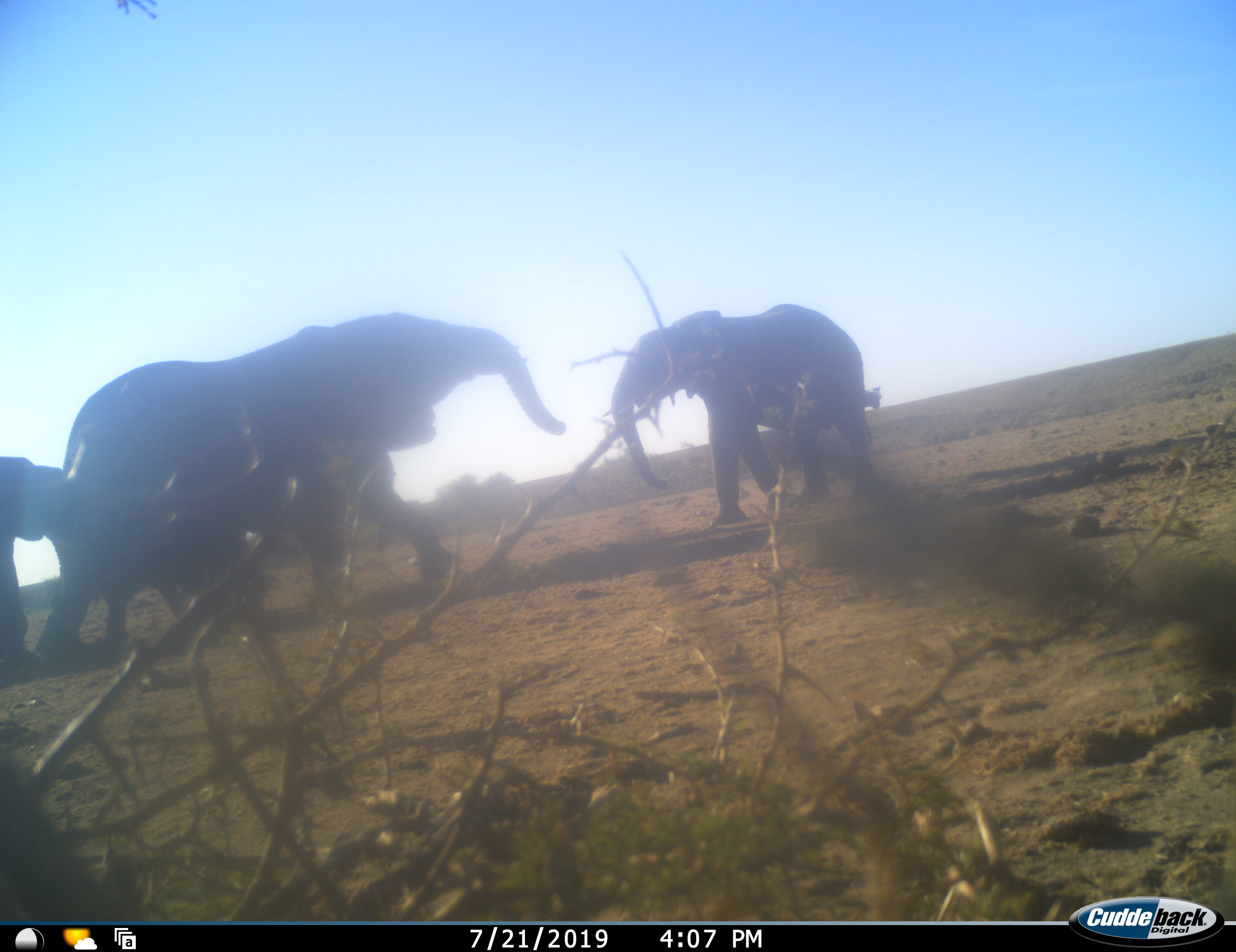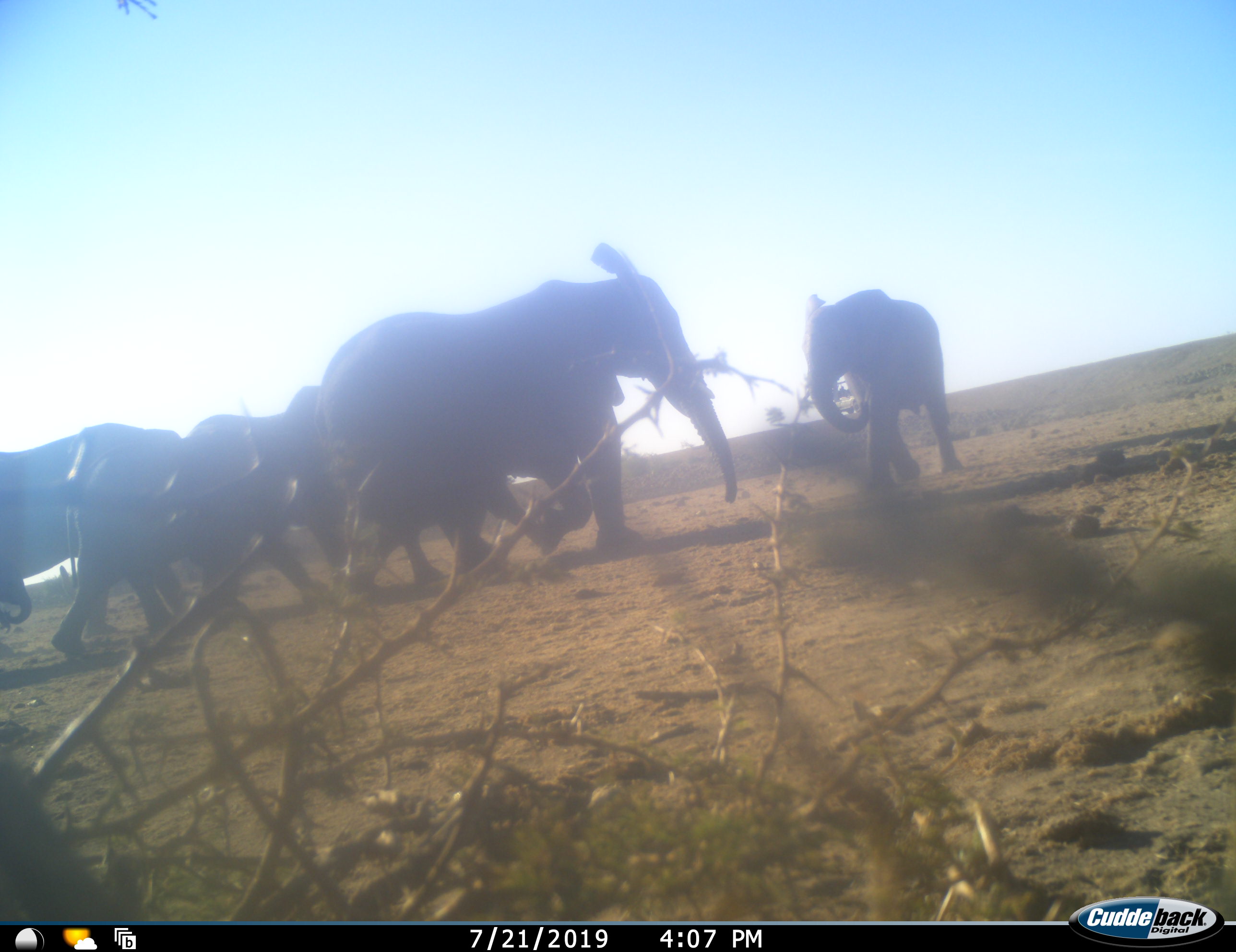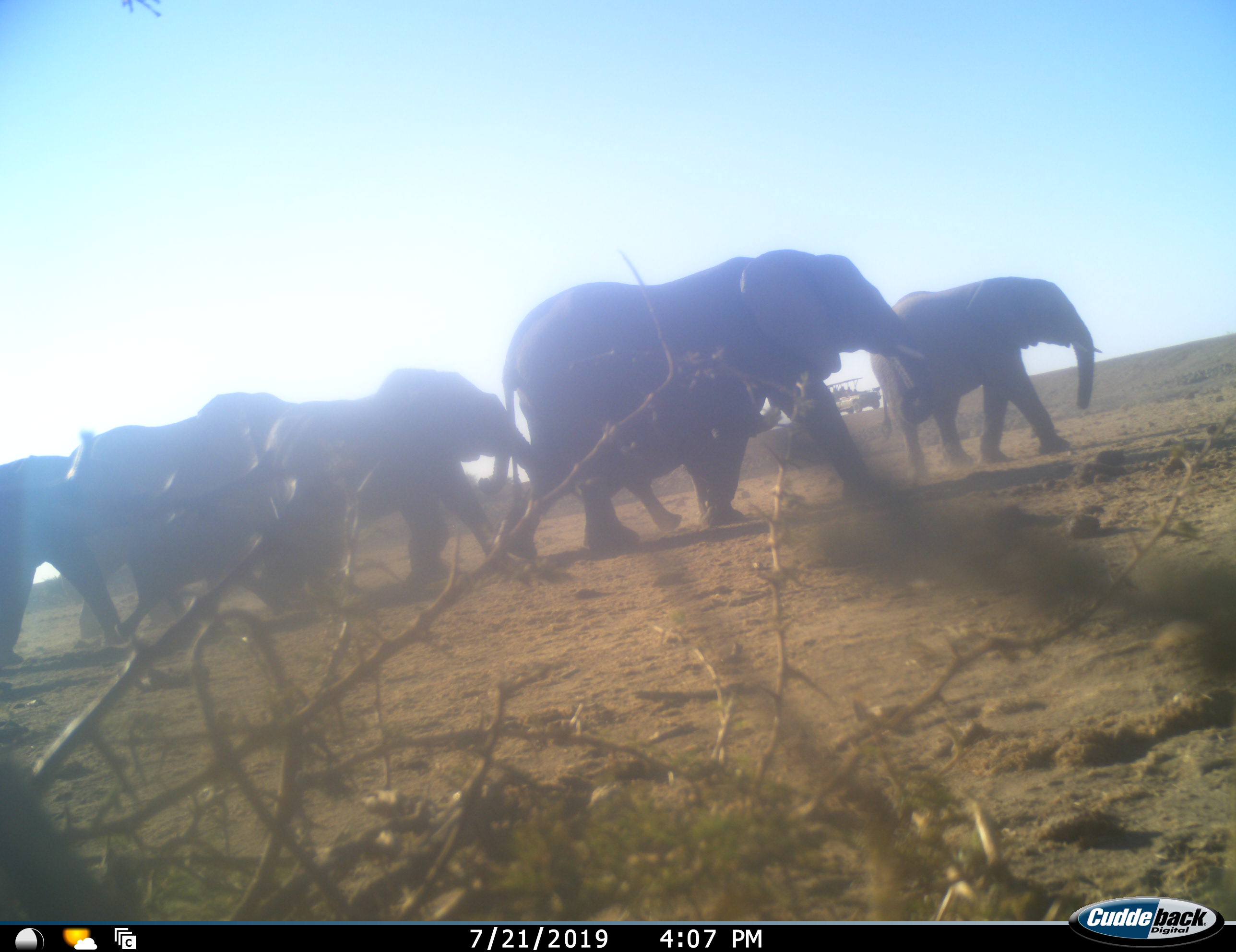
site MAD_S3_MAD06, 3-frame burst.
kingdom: Animalia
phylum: Chordata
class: Mammalia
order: Proboscidea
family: Elephantidae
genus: Loxodonta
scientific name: Loxodonta africana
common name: african bush elephant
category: elephant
Elephant (african bush elephant) (Loxodonta africana), count 6. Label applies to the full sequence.